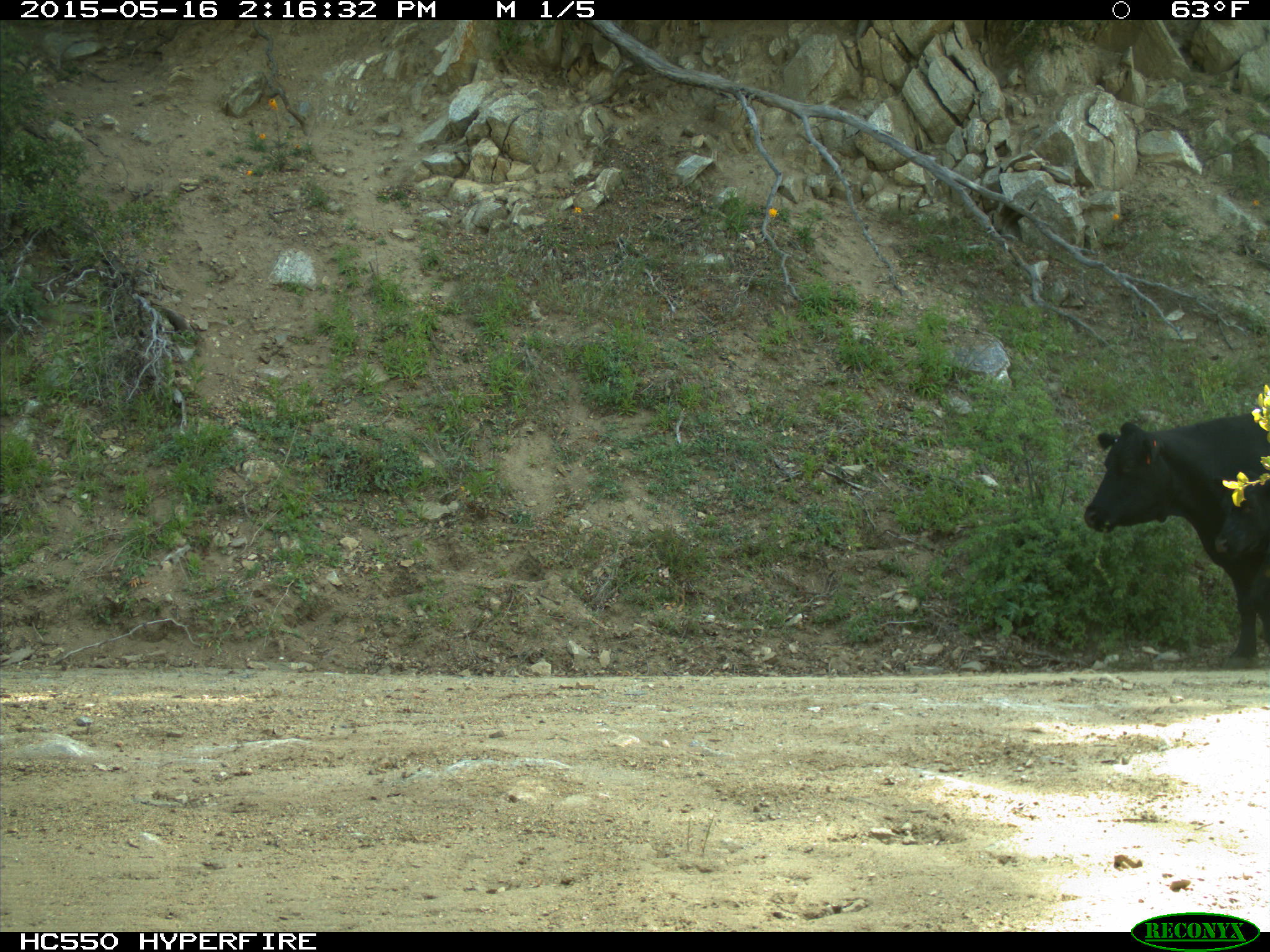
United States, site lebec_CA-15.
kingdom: Animalia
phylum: Chordata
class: Mammalia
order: Artiodactyla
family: Bovidae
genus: Bos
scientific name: Bos taurus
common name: domestic cow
Bos taurus (domestic cow).